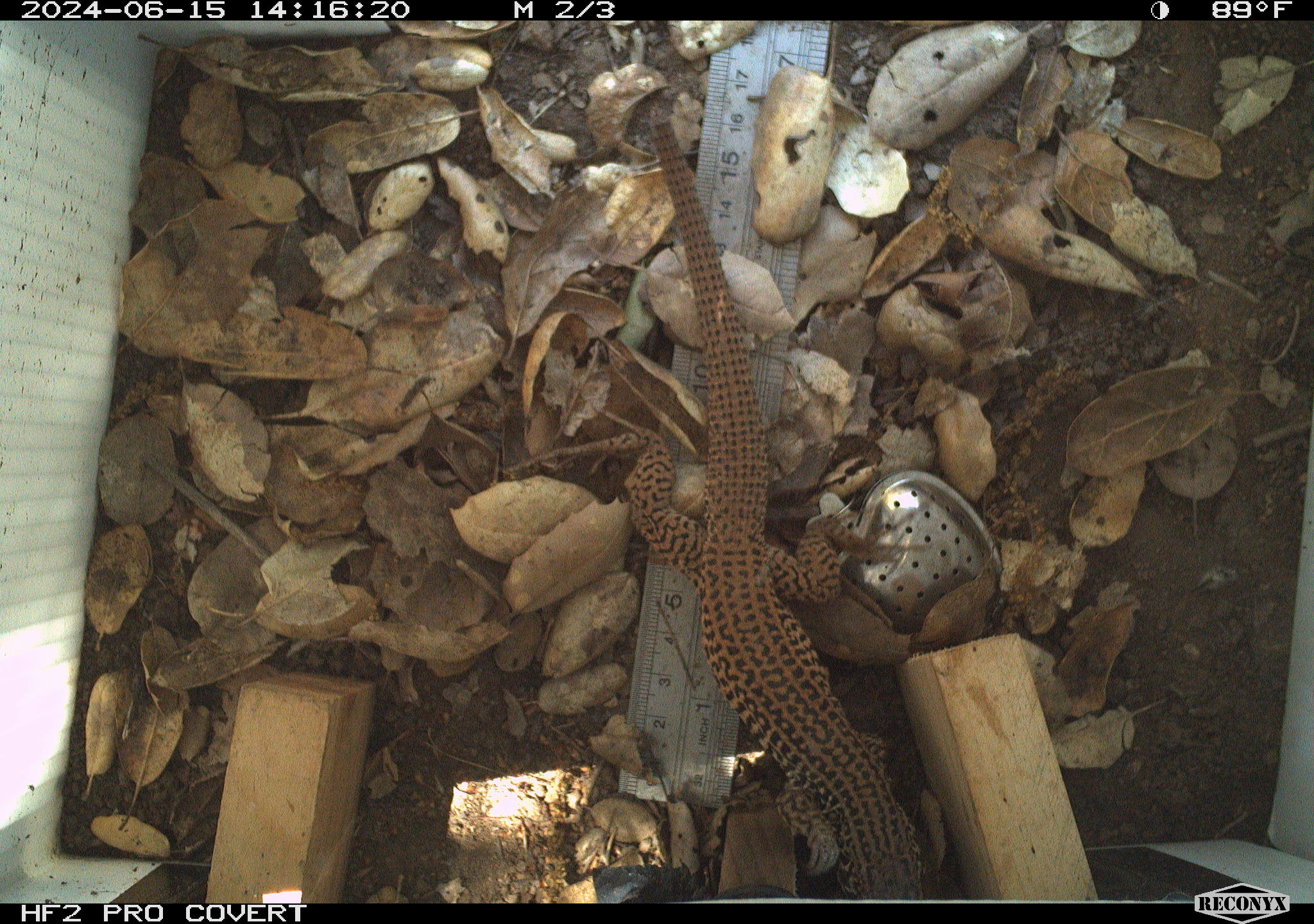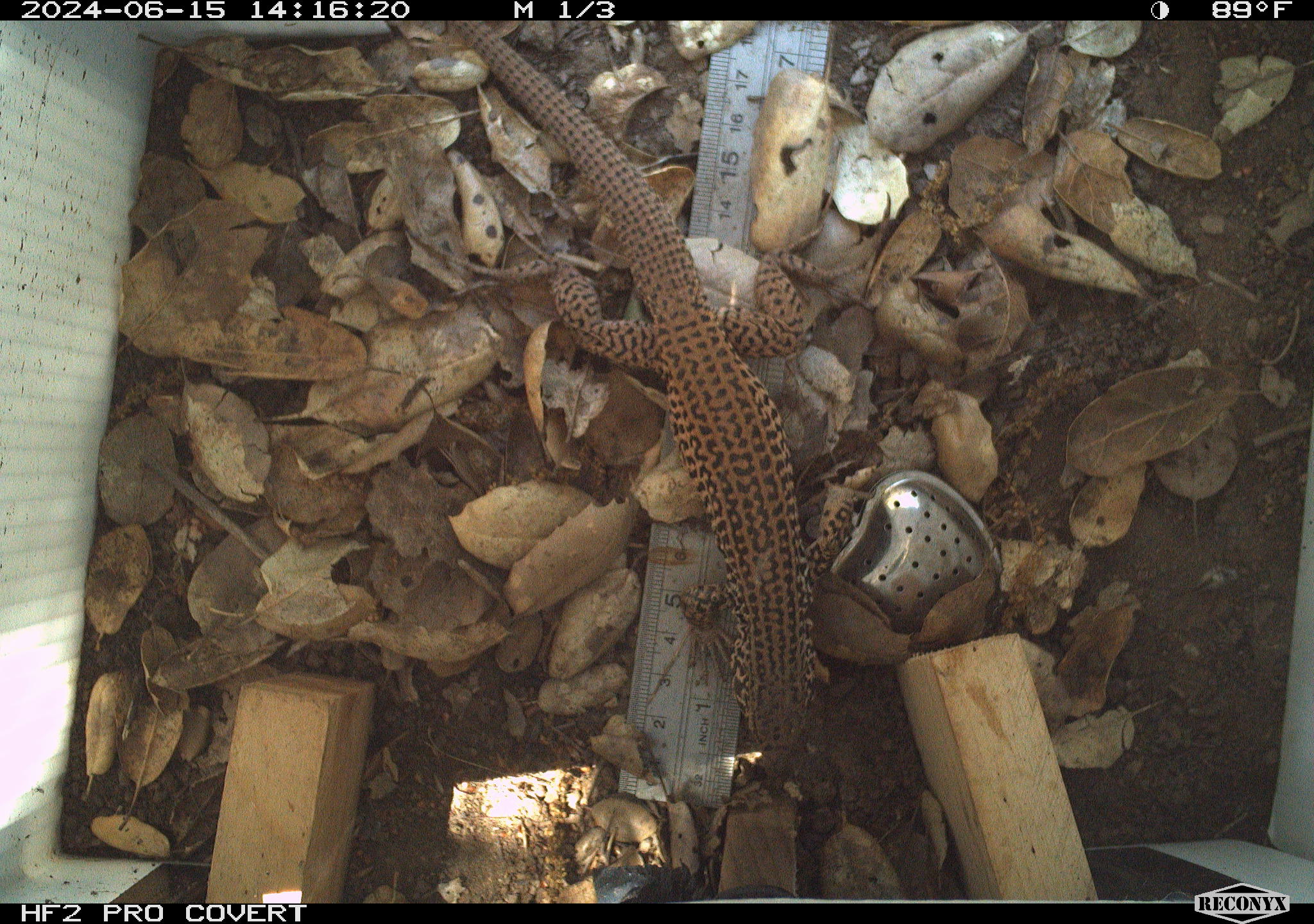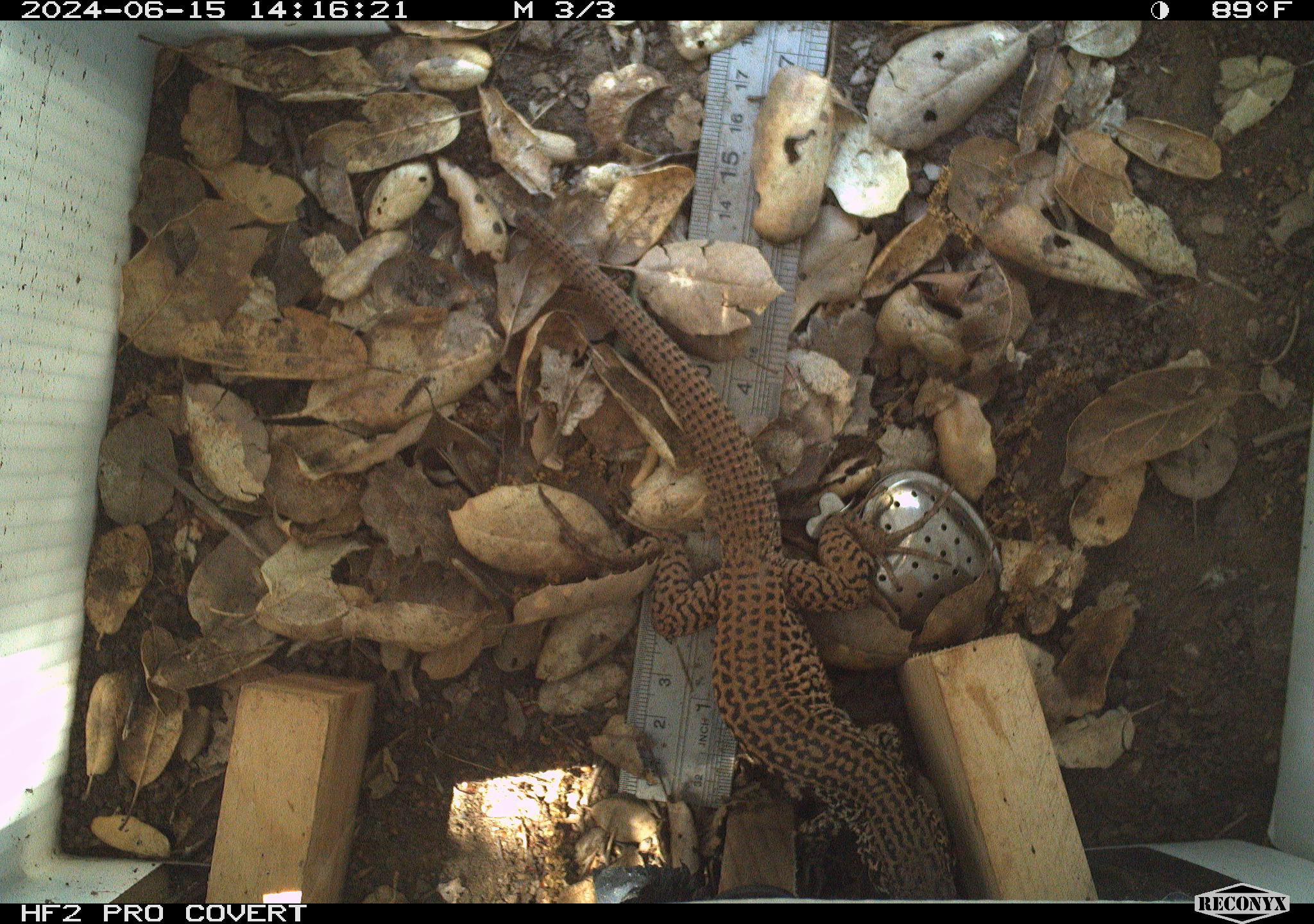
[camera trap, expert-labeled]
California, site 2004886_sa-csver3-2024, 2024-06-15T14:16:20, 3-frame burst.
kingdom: Animalia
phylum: Chordata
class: Reptilia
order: Squamata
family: Teiidae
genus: Aspidoscelis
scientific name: Aspidoscelis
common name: whiptail lizards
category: aspidoscelis species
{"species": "aspidoscelis species (whiptail lizards) (Aspidoscelis)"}